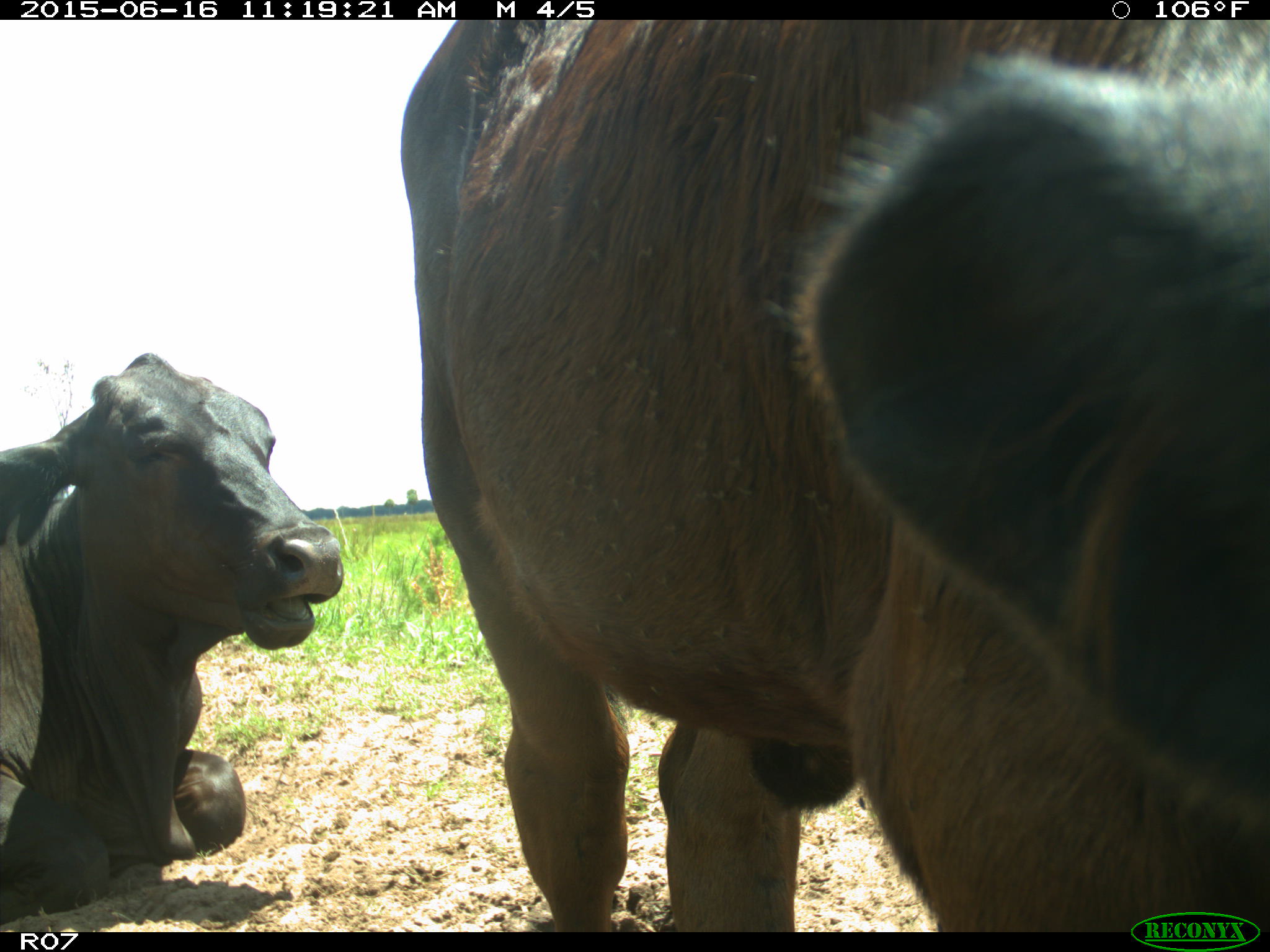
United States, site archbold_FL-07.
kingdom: Animalia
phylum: Chordata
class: Mammalia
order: Artiodactyla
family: Bovidae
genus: Bos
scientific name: Bos taurus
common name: domestic cow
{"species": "Bos taurus (domestic cow)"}